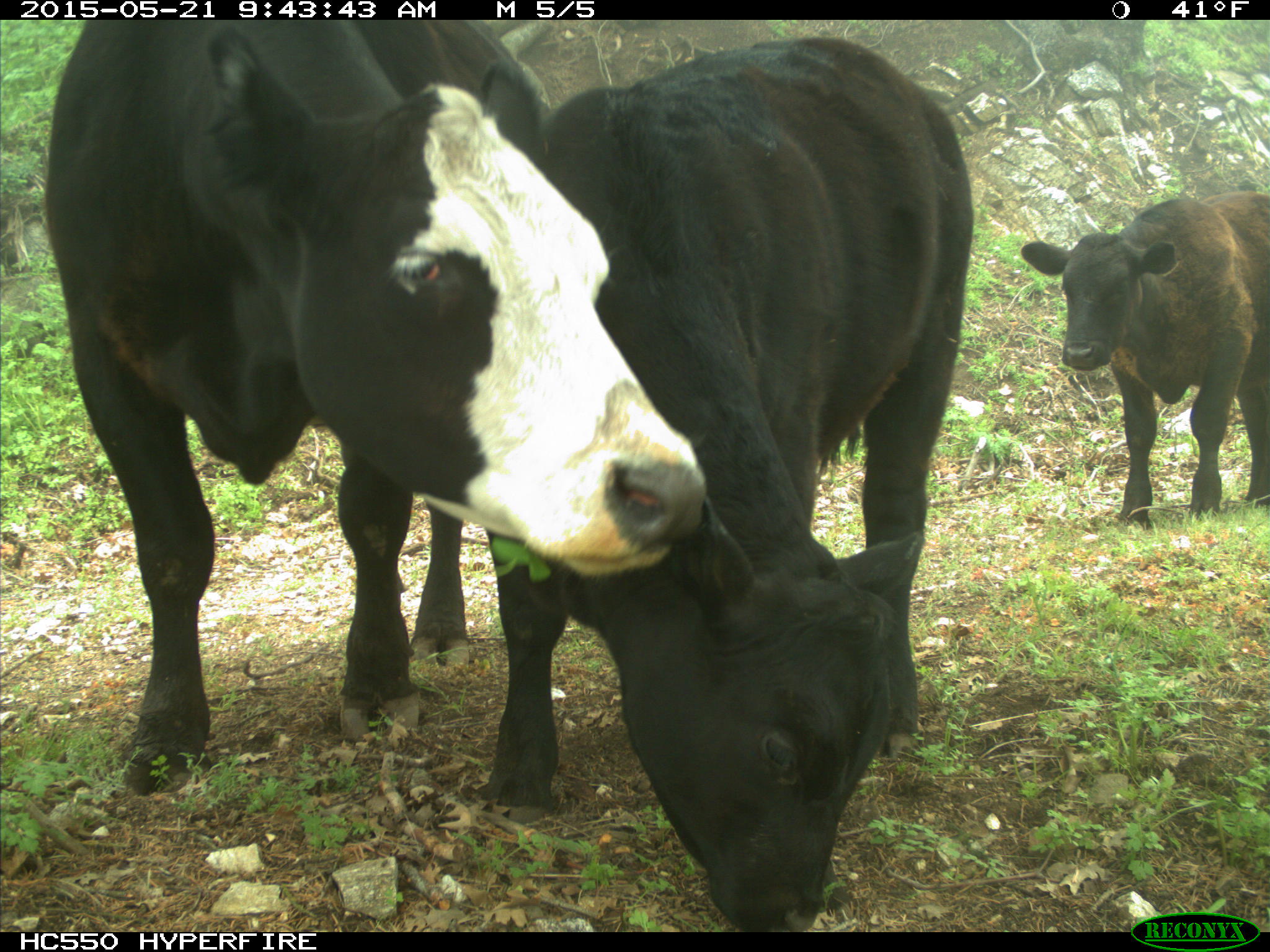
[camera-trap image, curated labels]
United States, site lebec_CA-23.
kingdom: Animalia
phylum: Chordata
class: Mammalia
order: Artiodactyla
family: Bovidae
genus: Bos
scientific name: Bos taurus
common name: domestic cow